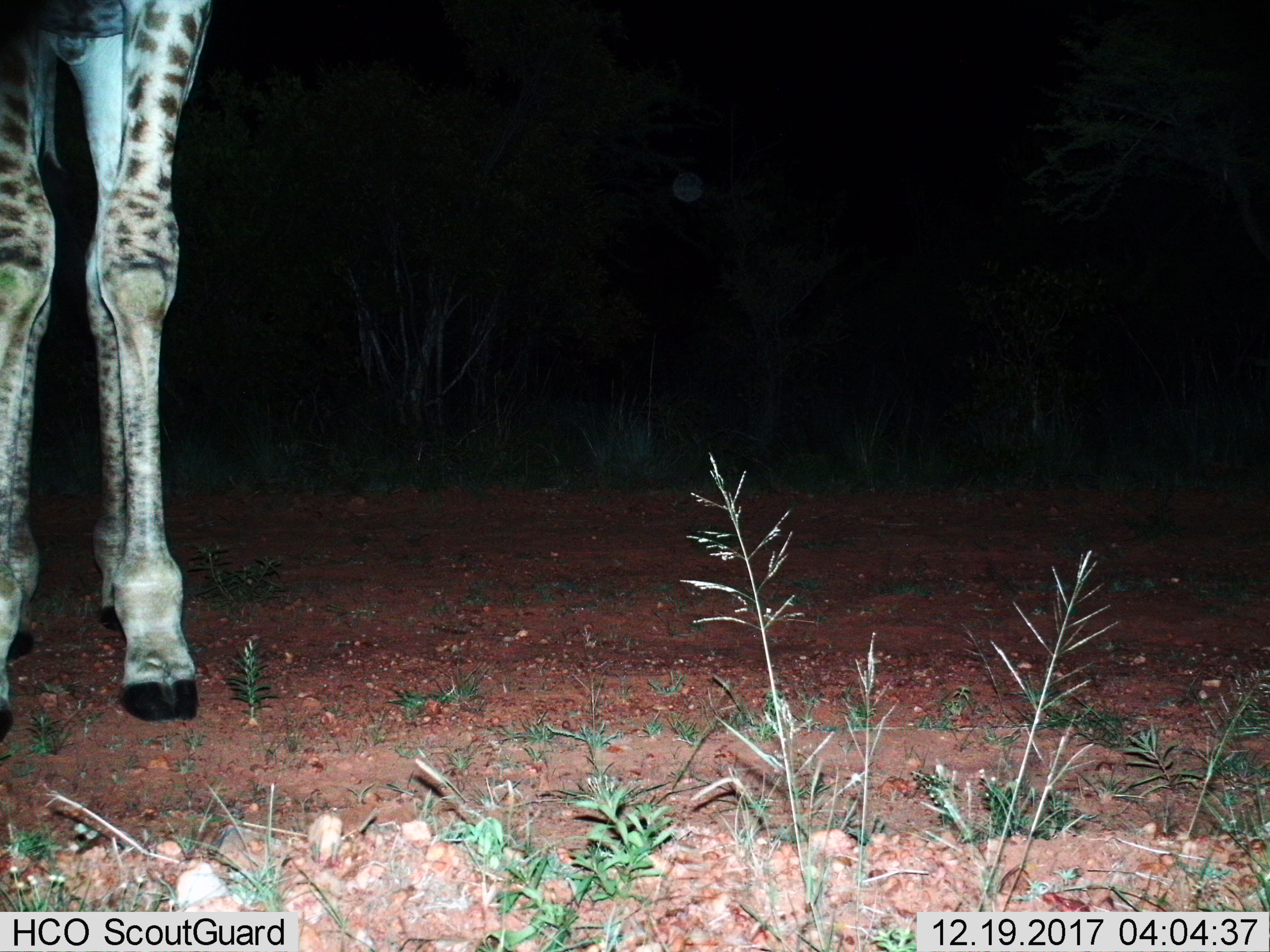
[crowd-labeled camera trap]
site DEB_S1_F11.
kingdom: Animalia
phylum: Chordata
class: Mammalia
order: Artiodactyla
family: Giraffidae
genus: Giraffa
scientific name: Giraffa camelopardalis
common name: giraffe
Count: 1.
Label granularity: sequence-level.